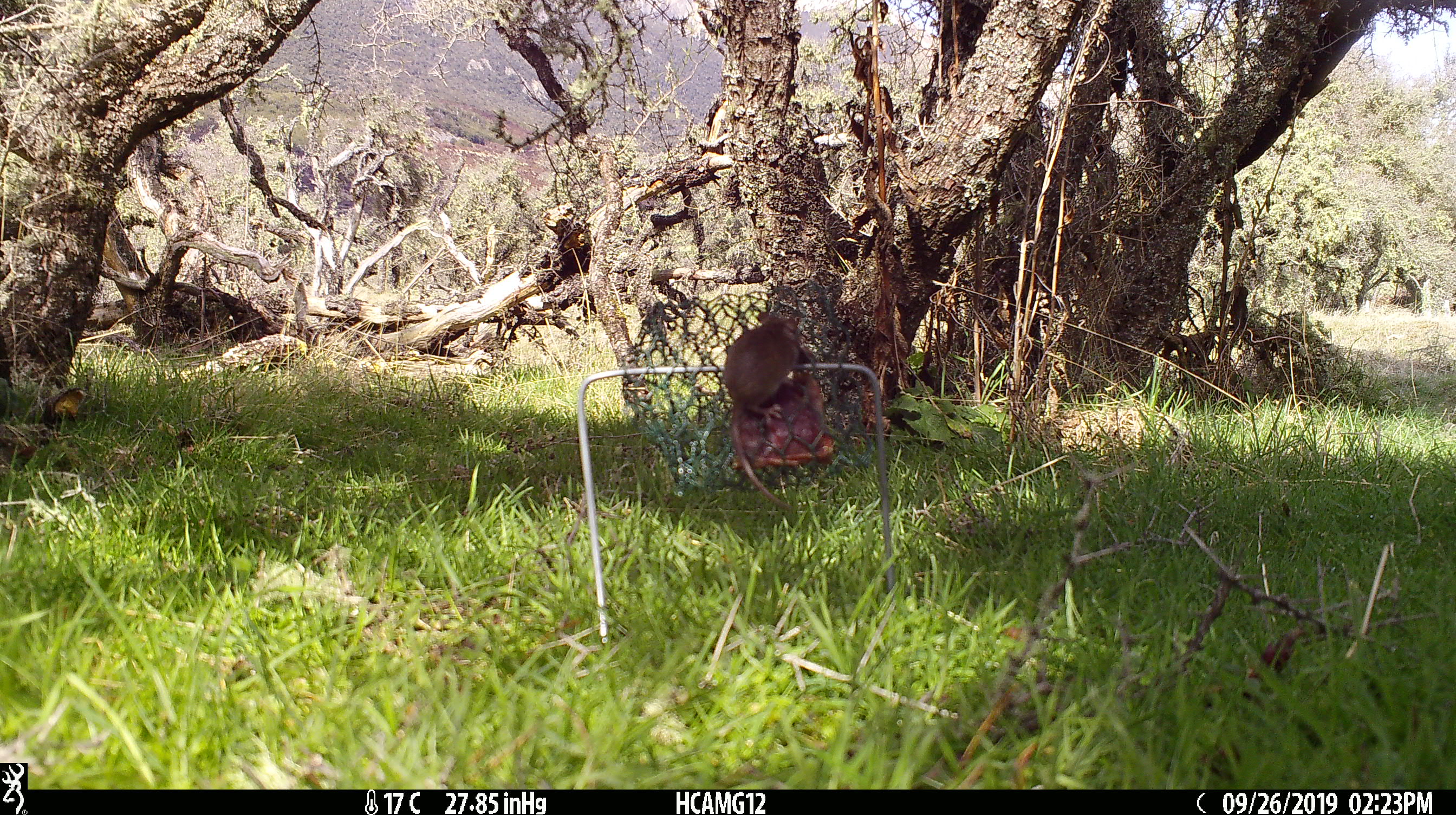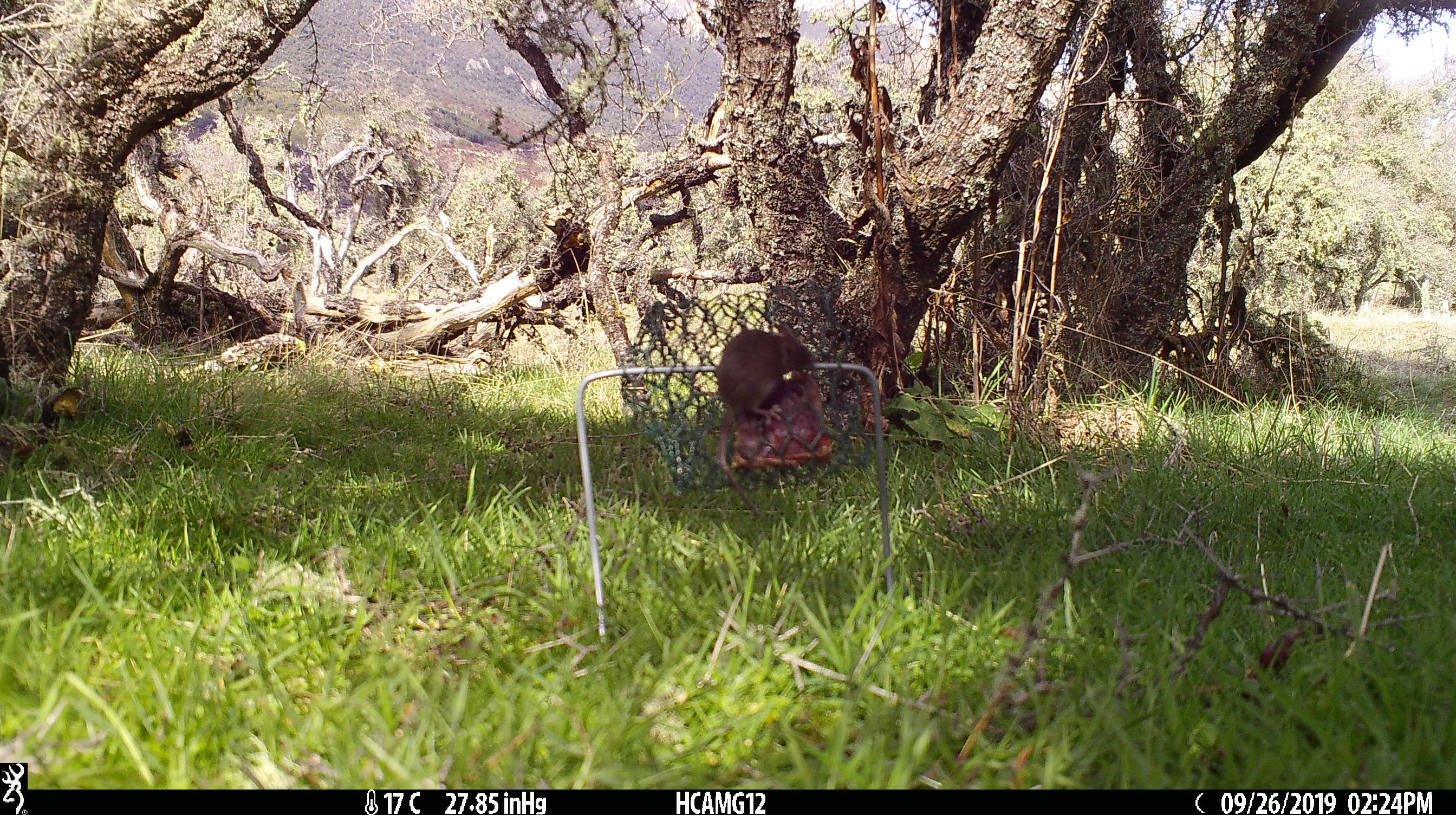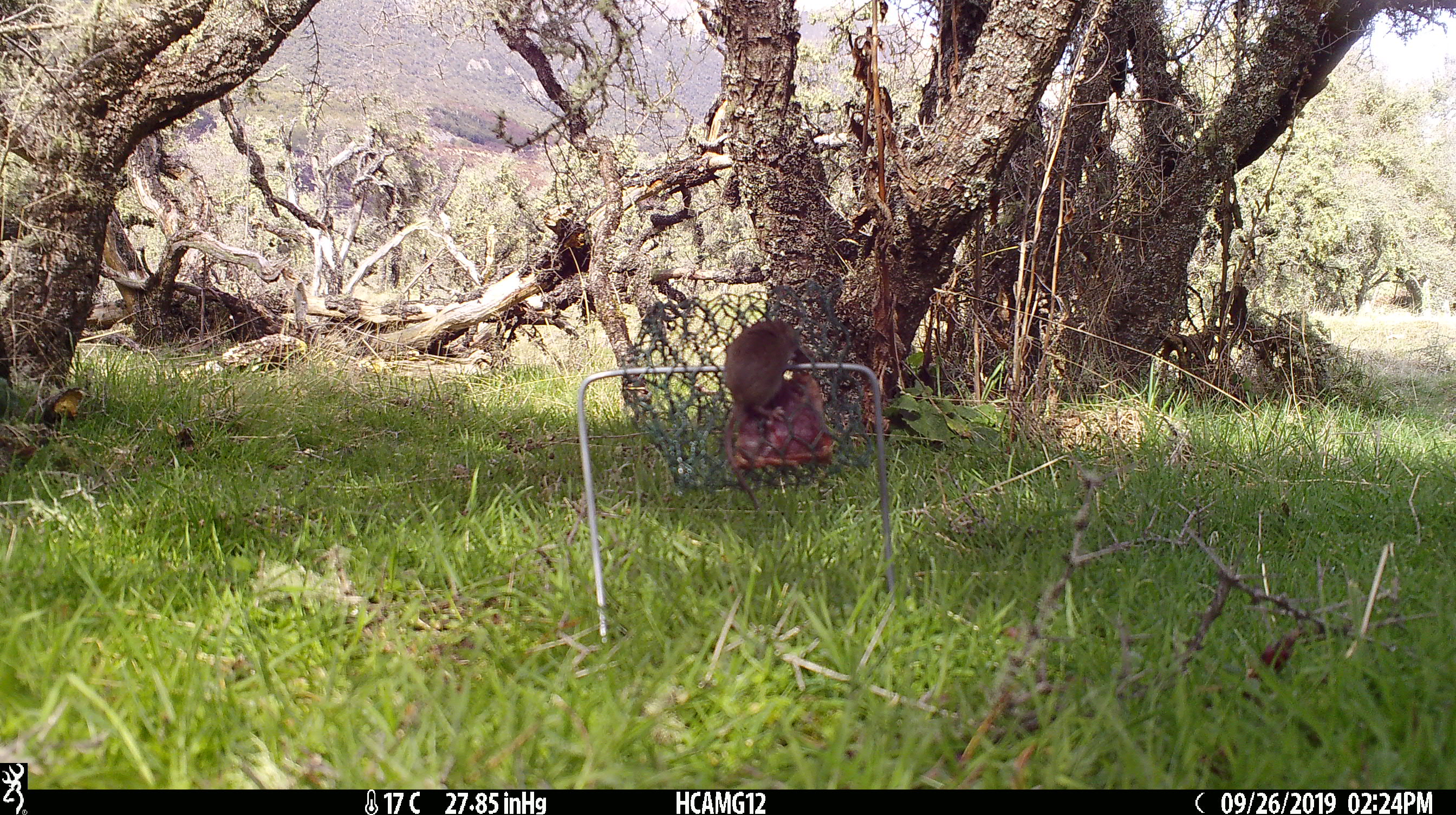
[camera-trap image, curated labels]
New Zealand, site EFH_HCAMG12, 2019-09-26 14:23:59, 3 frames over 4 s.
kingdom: Animalia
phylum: Chordata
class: Mammalia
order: Rodentia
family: Muridae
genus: Mus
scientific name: Mus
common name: mouse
Mouse (Mus).